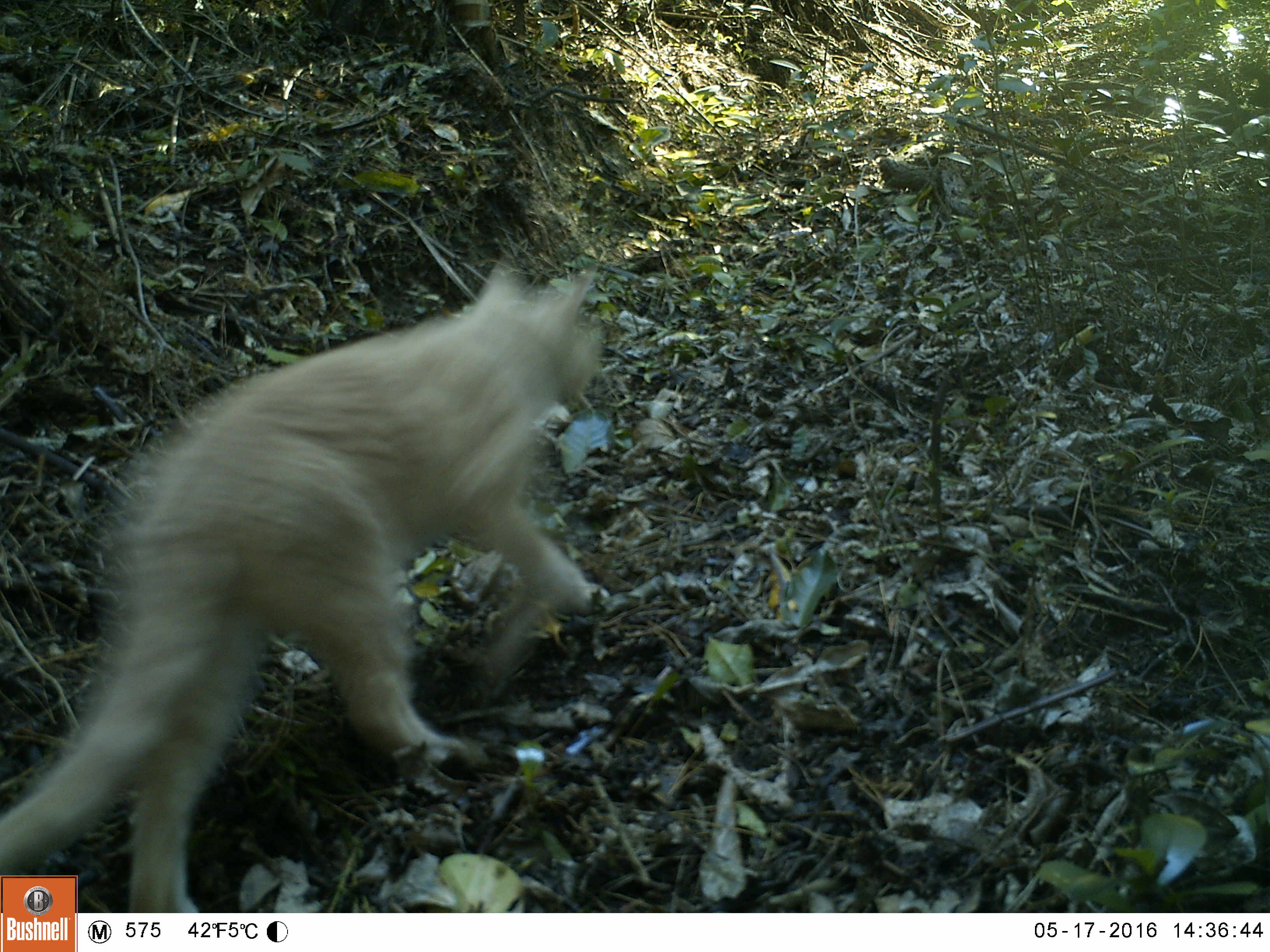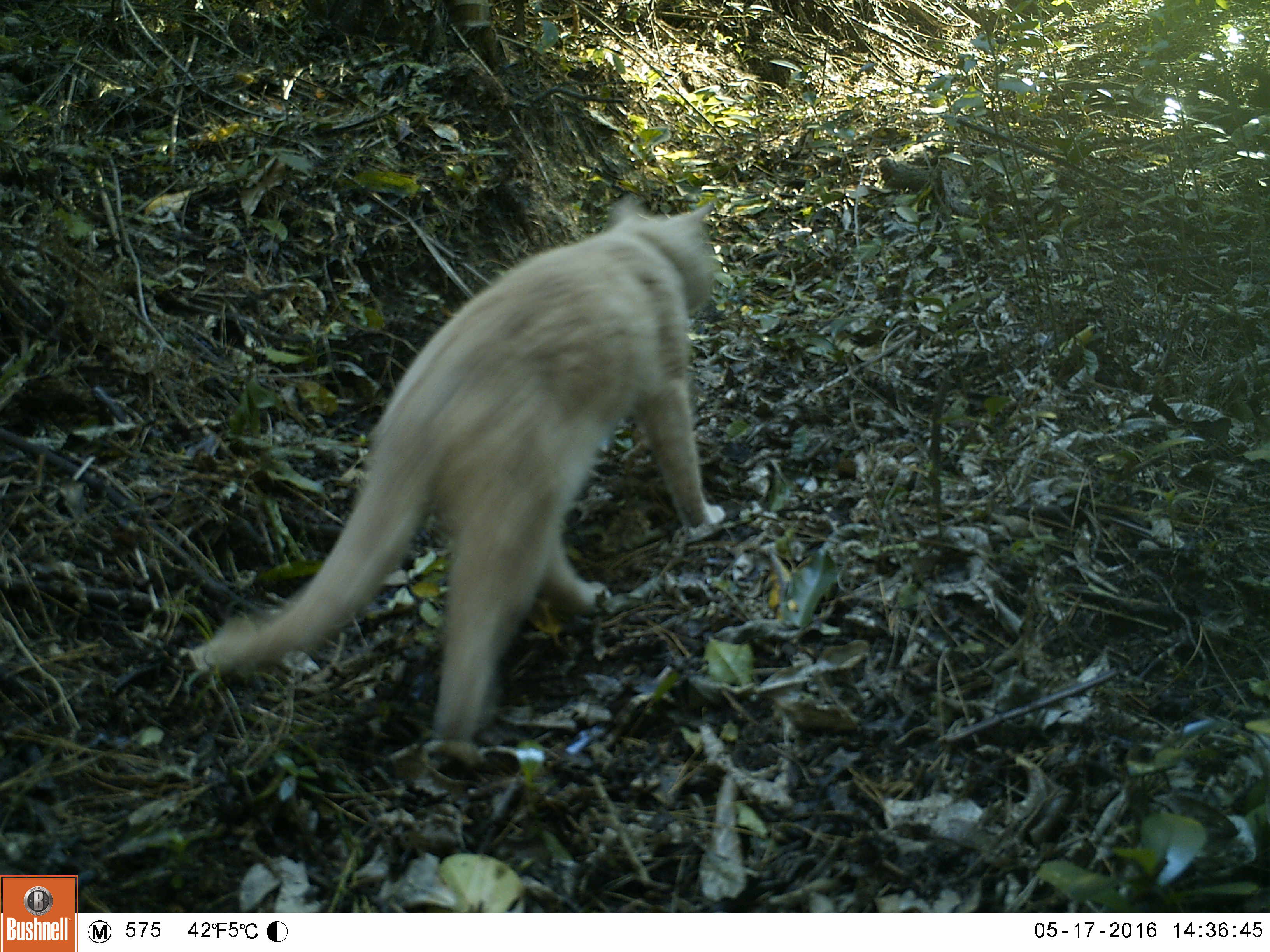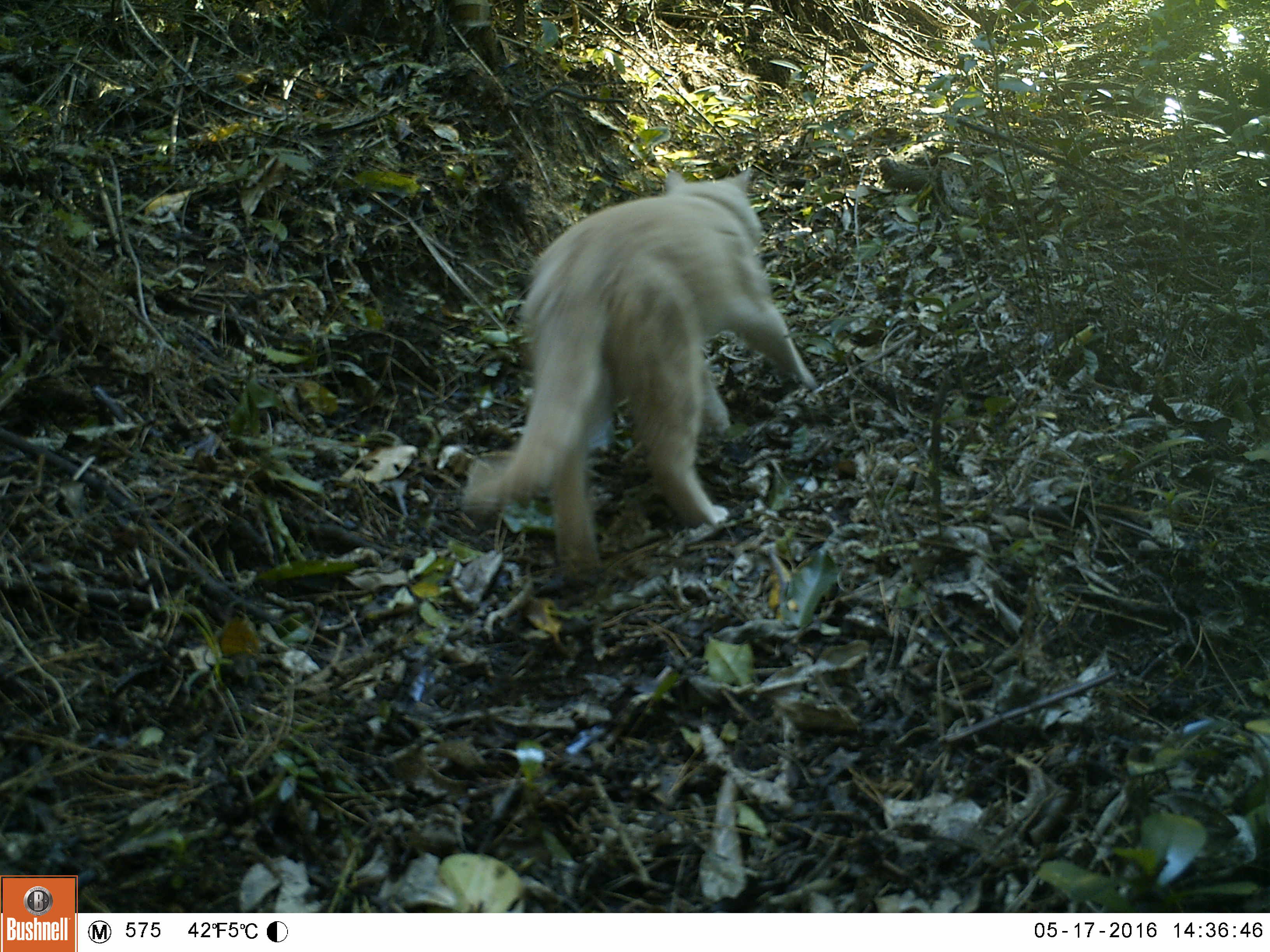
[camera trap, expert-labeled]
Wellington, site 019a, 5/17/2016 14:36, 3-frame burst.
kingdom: Animalia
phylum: Chordata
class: Mammalia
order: Carnivora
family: Felidae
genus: Felis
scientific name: Felis catus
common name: cat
Cat (Felis catus).